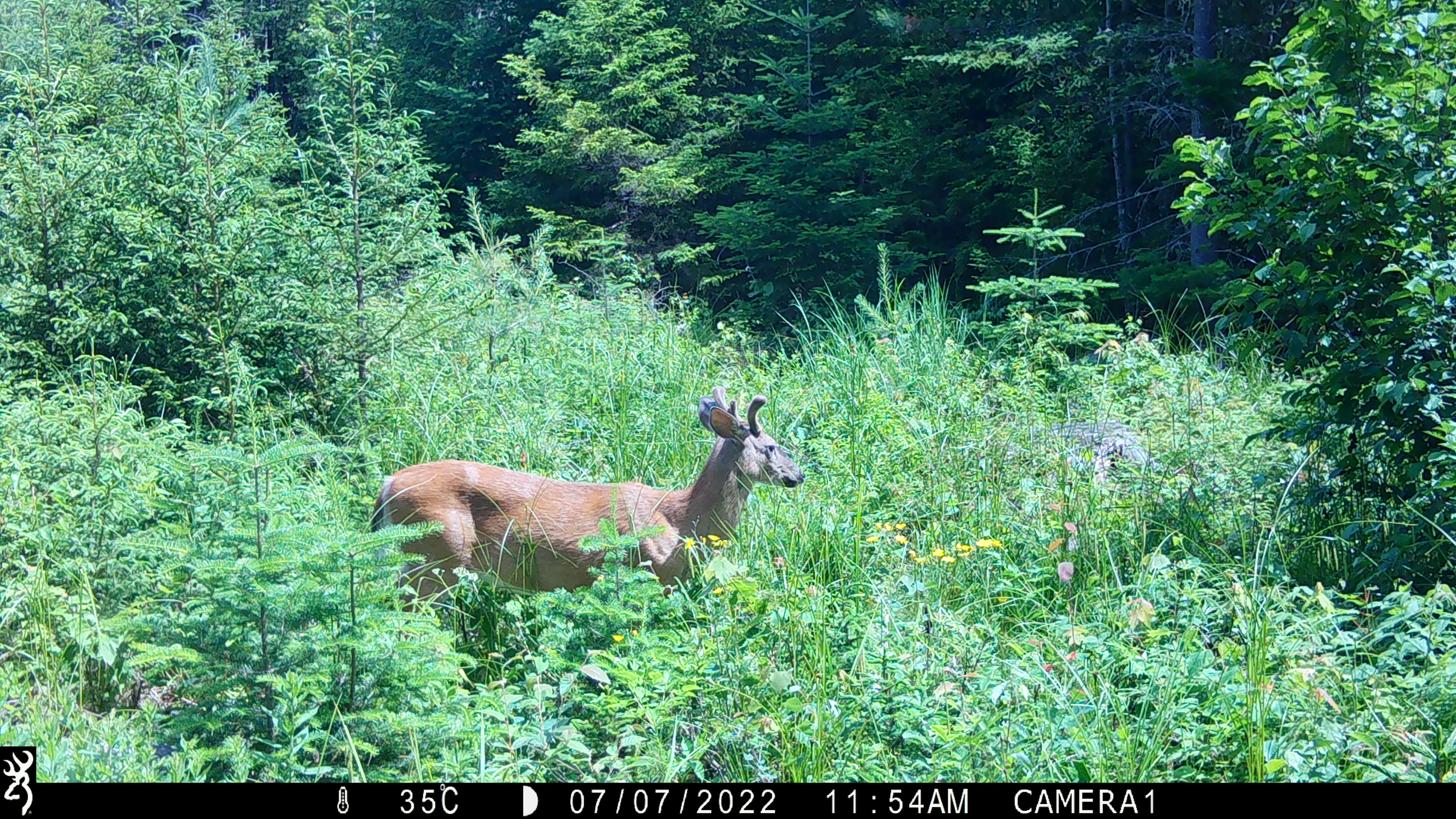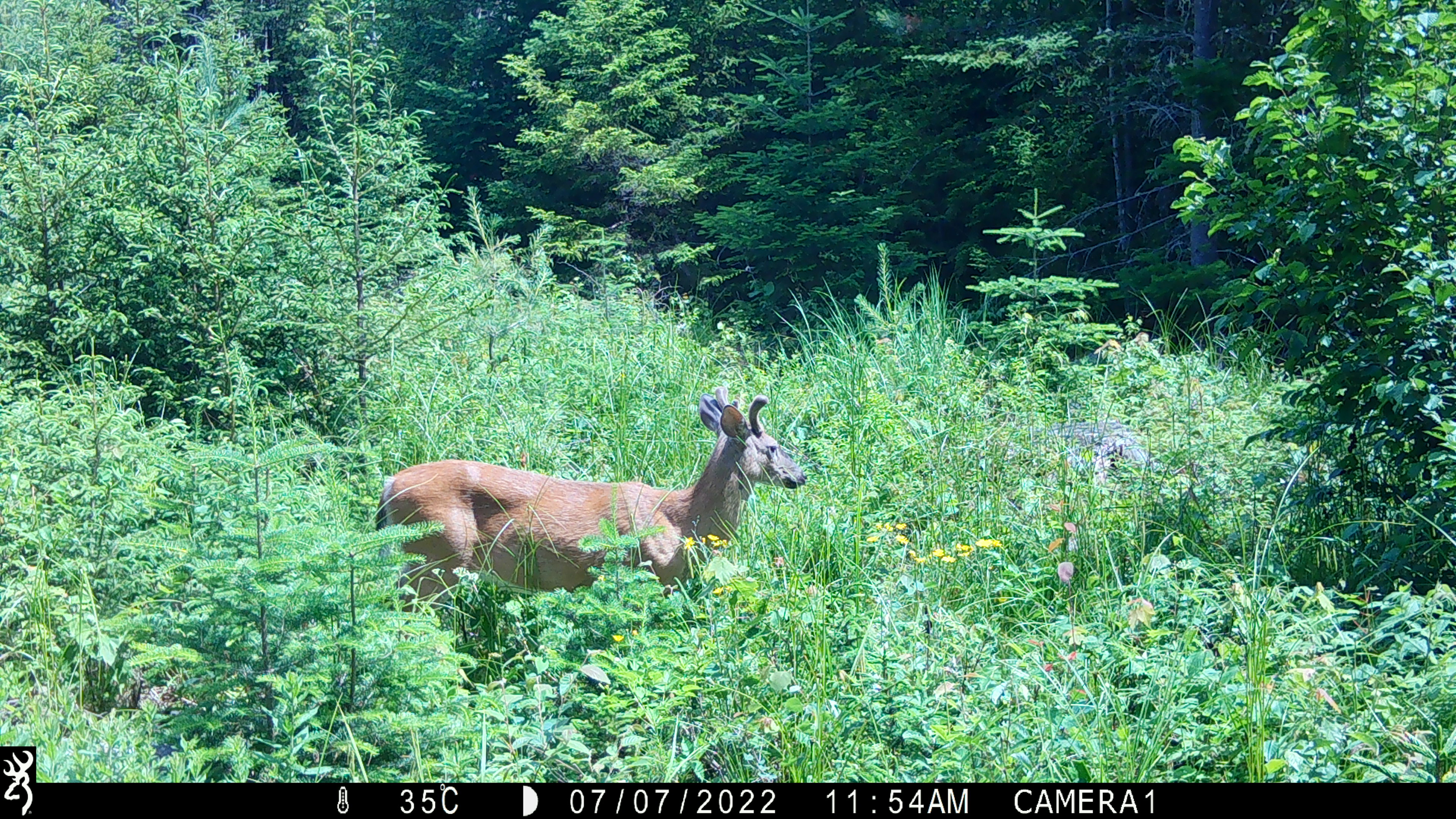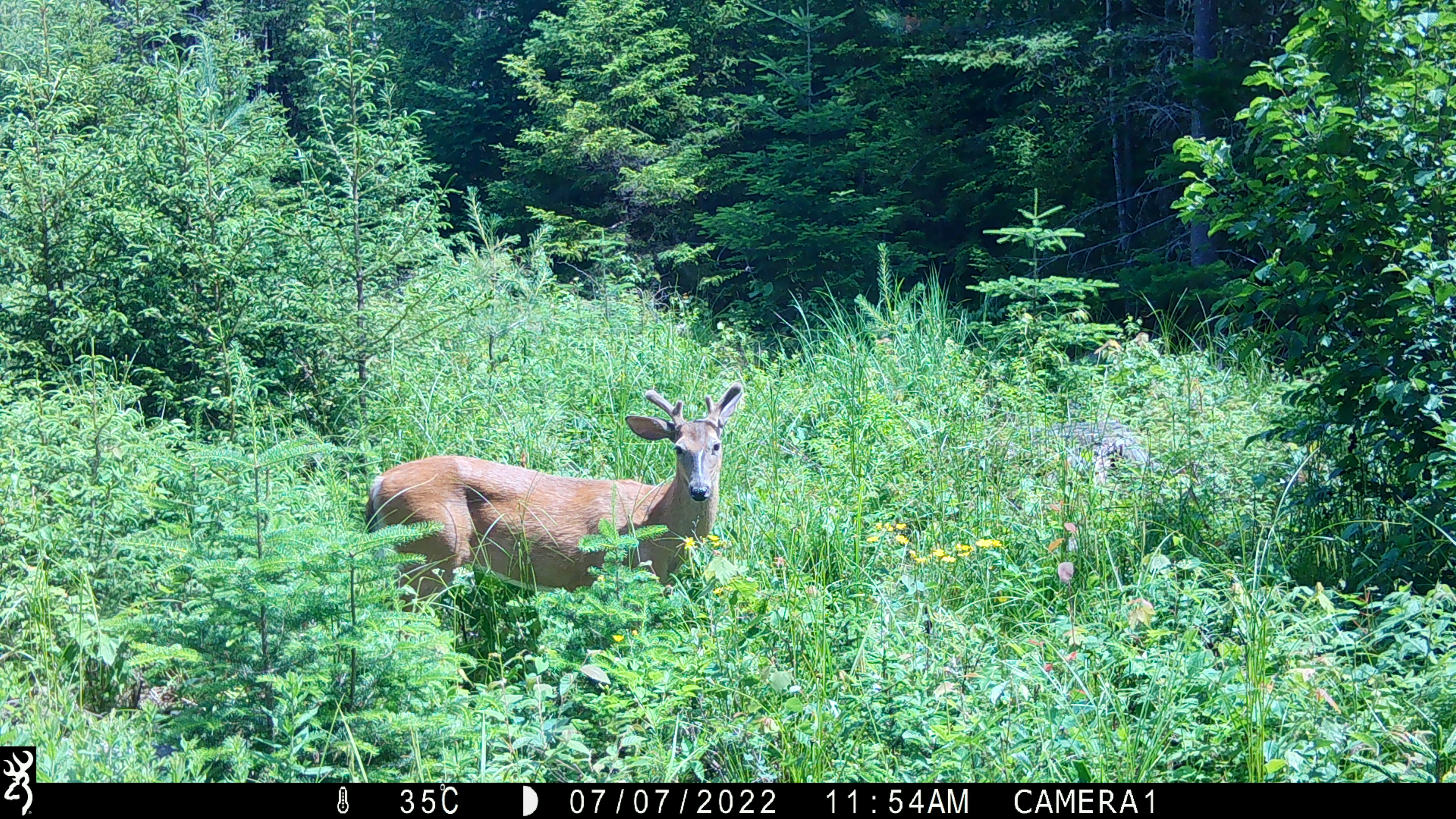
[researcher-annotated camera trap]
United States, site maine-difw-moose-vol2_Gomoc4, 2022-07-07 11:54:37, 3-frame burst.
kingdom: Animalia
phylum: Chordata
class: Mammalia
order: Artiodactyla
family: Cervidae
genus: Odocoileus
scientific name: Odocoileus virginianus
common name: white-tailed deer